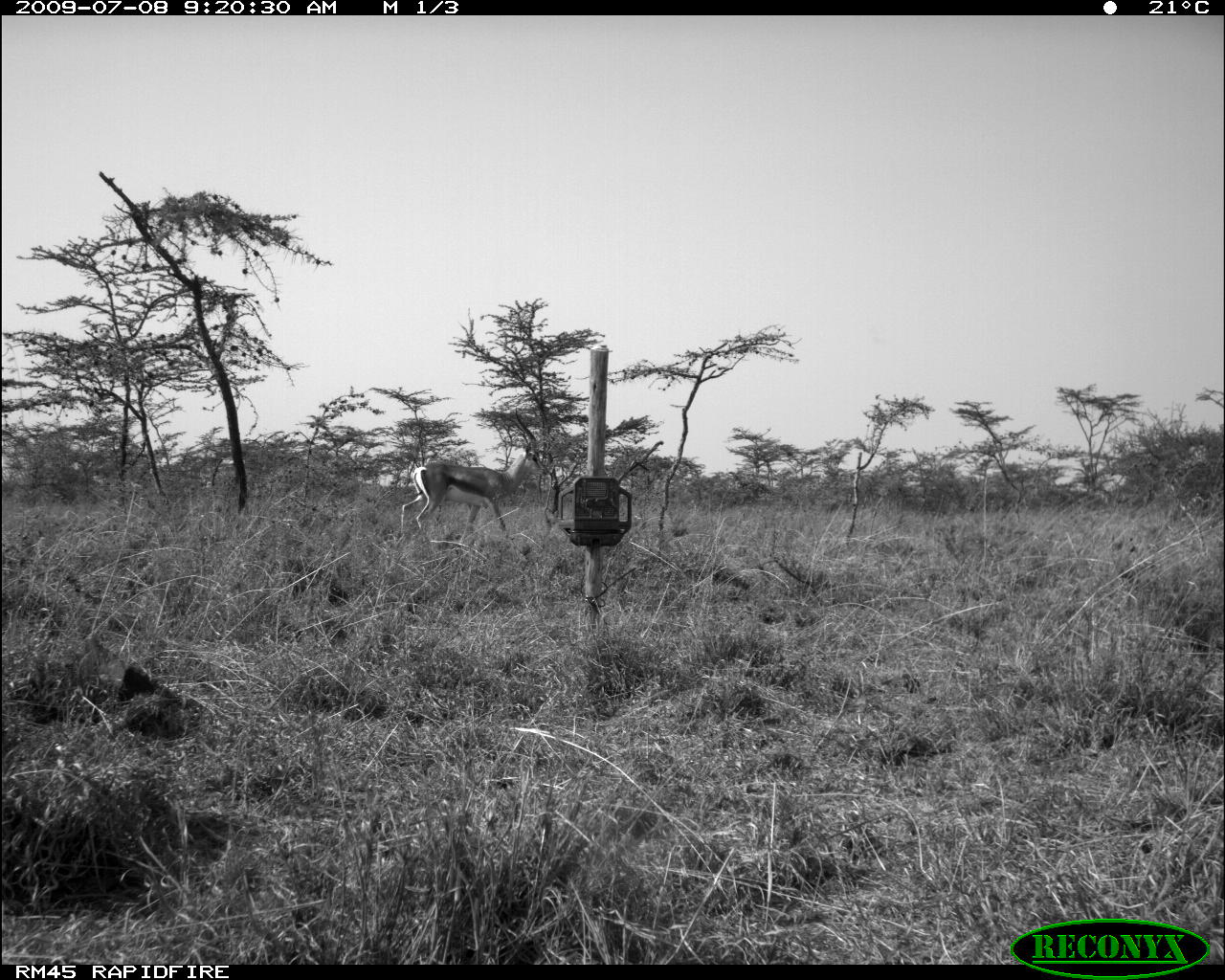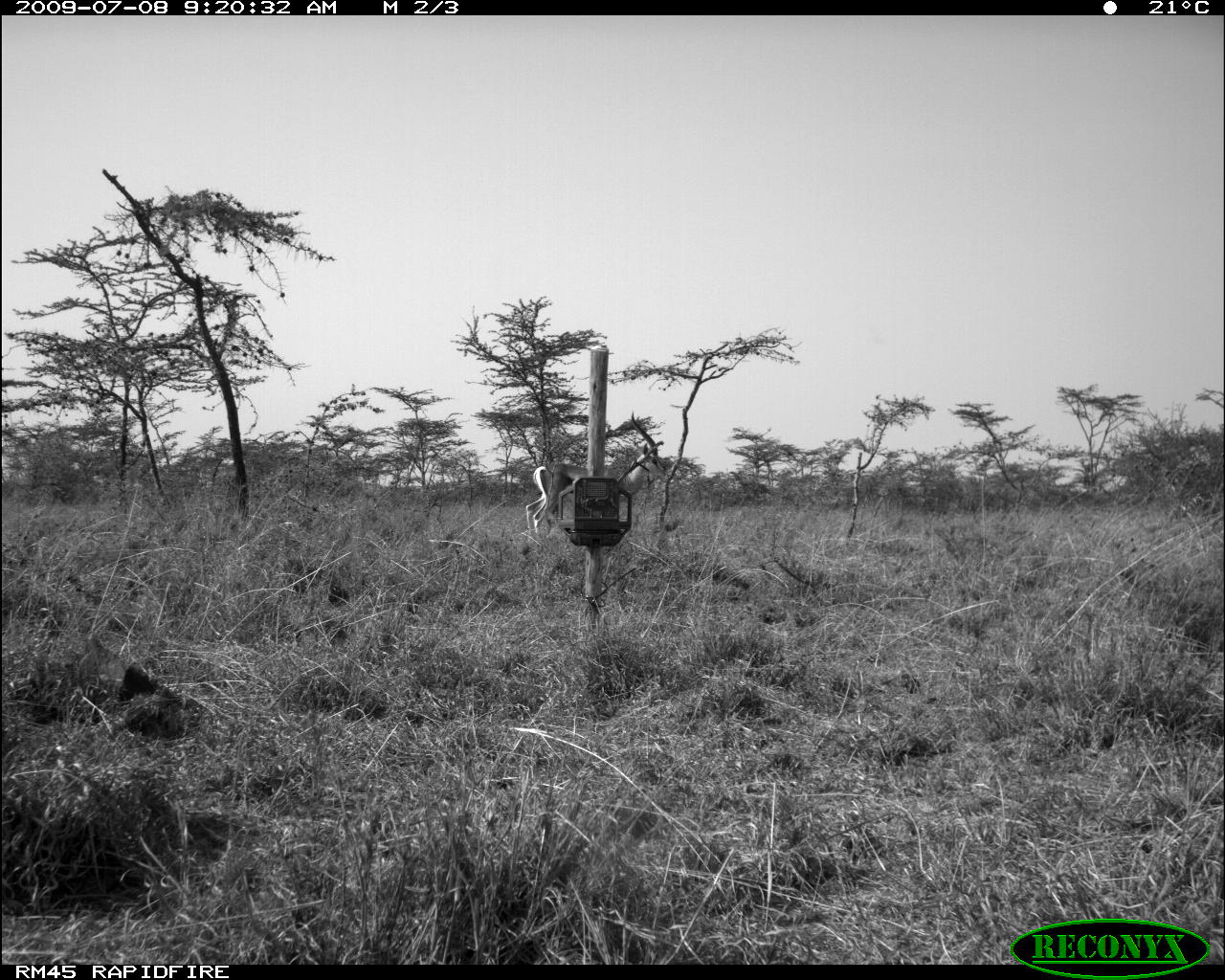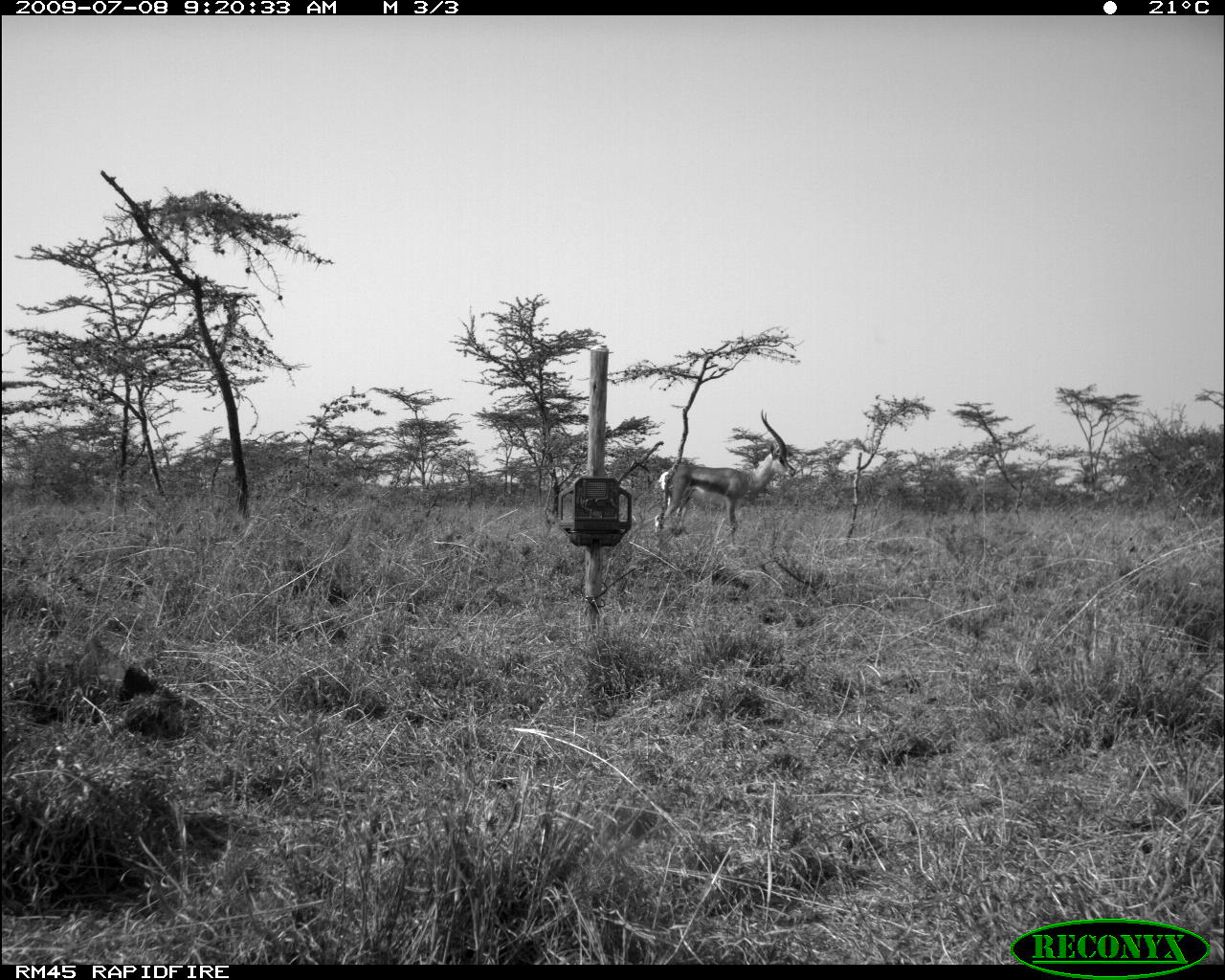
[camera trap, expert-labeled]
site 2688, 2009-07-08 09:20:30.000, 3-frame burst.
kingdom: Animalia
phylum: Chordata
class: Mammalia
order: Artiodactyla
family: Bovidae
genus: Nanger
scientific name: Nanger granti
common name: grant's gazelle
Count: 1.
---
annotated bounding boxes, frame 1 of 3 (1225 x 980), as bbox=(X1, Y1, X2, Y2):
nanger granti: bbox=(400, 406, 544, 546)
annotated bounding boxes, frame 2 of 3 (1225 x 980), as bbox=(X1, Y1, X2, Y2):
nanger granti: bbox=(525, 411, 666, 542)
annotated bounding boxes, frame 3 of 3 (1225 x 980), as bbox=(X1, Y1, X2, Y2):
nanger granti: bbox=(655, 408, 795, 543)